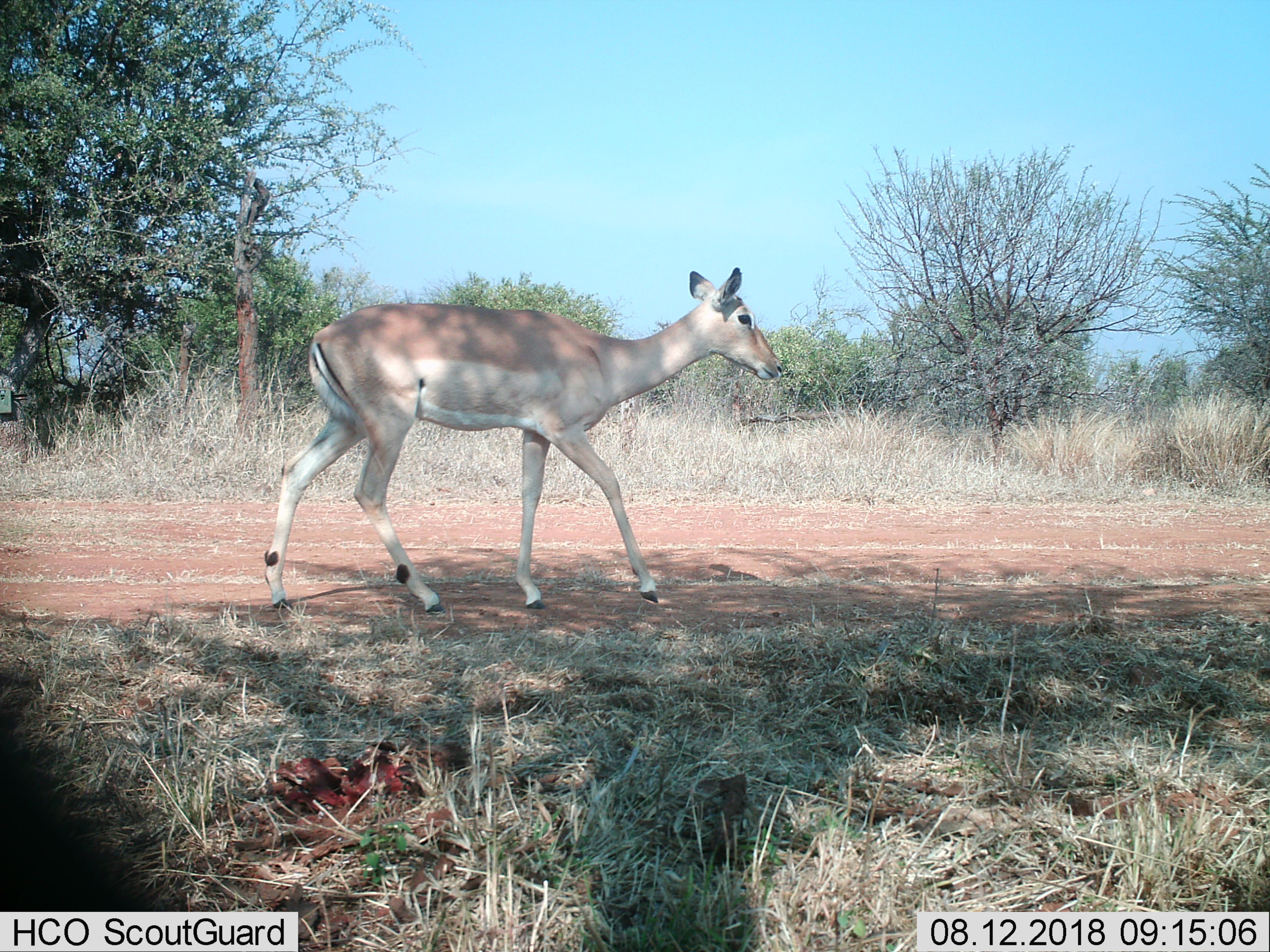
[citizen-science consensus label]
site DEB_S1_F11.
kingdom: Animalia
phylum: Chordata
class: Mammalia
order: Artiodactyla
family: Bovidae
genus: Aepyceros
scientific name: Aepyceros melampus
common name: impala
Impala (Aepyceros melampus), count 1. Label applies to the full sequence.